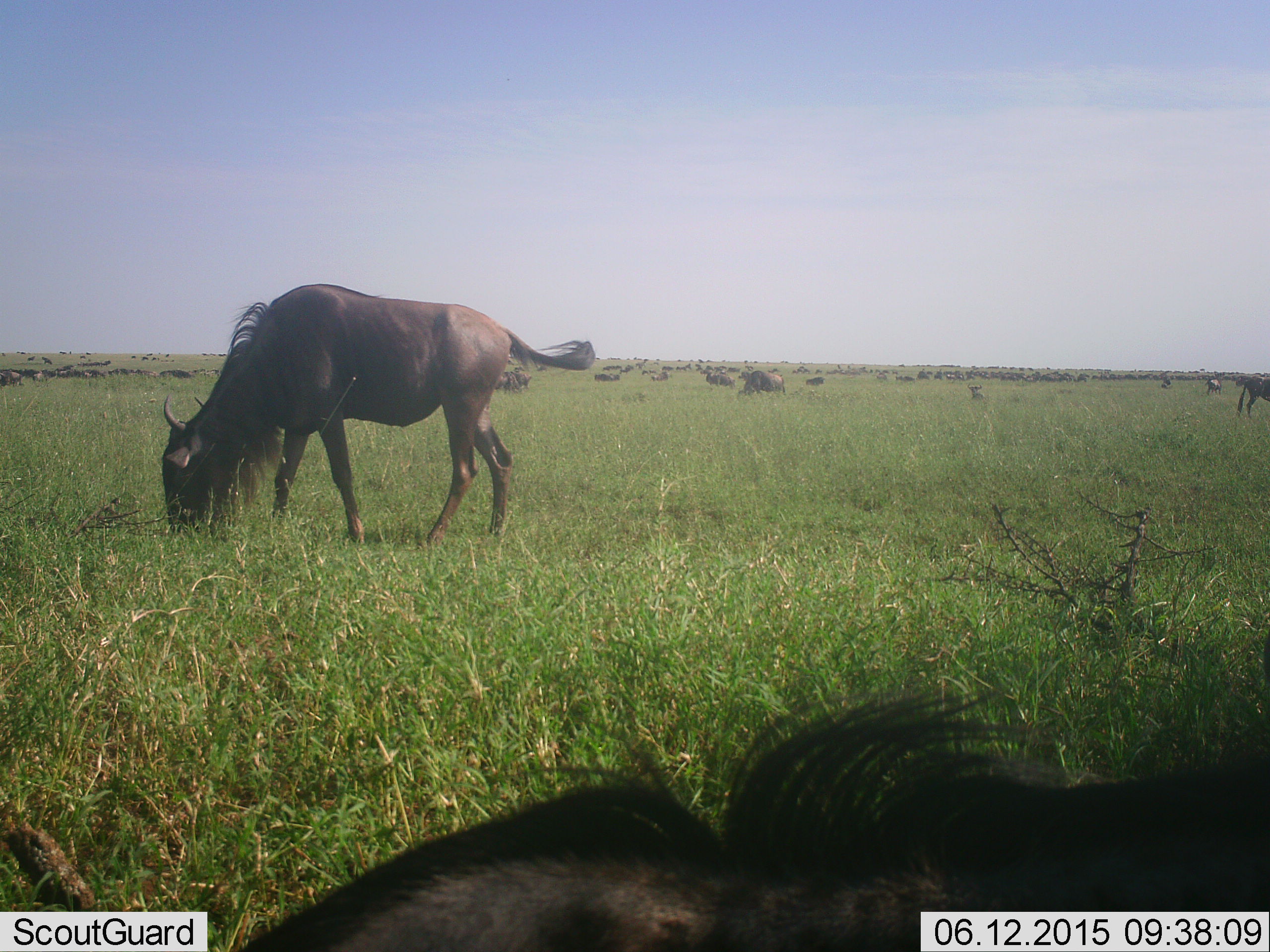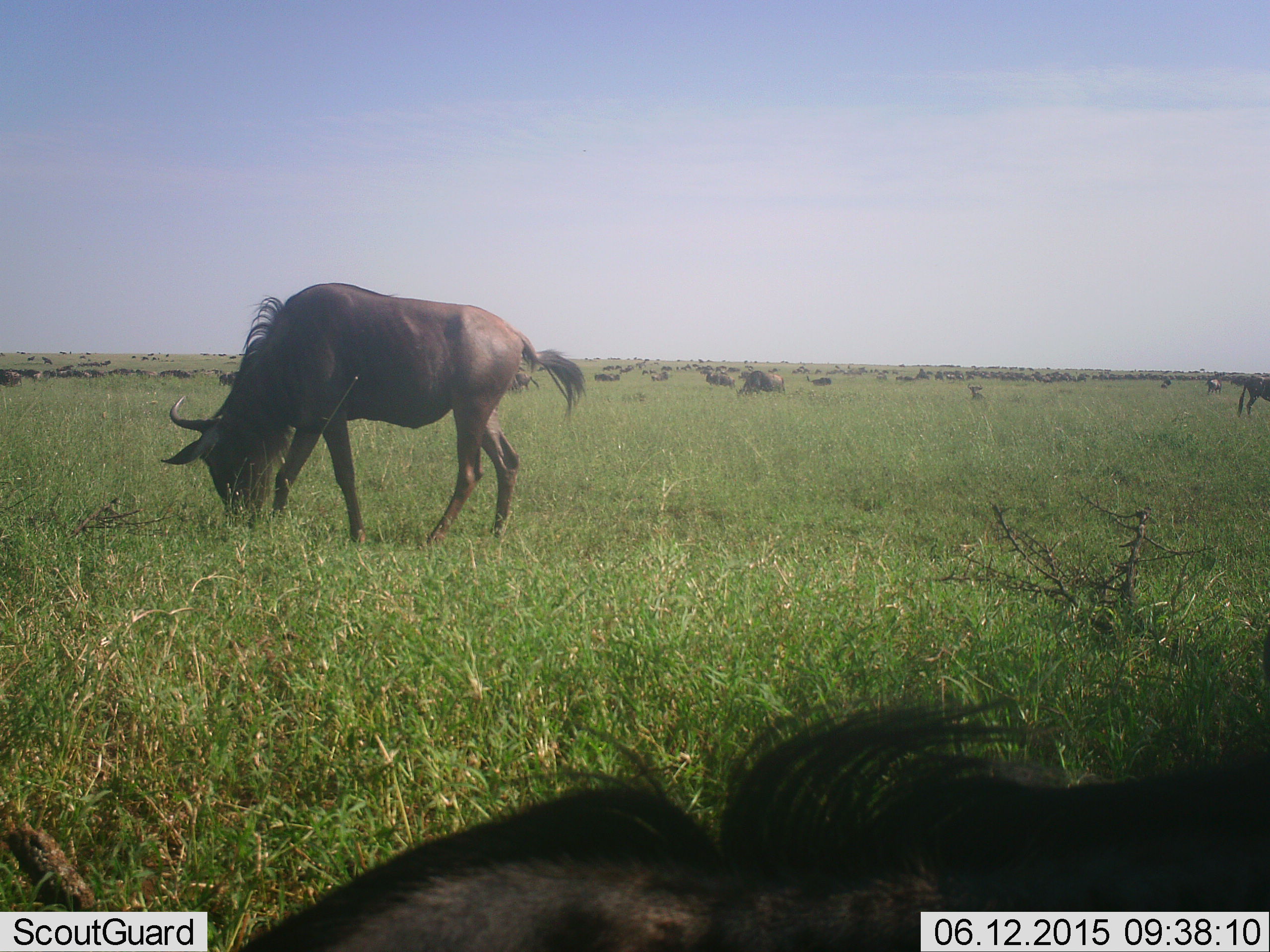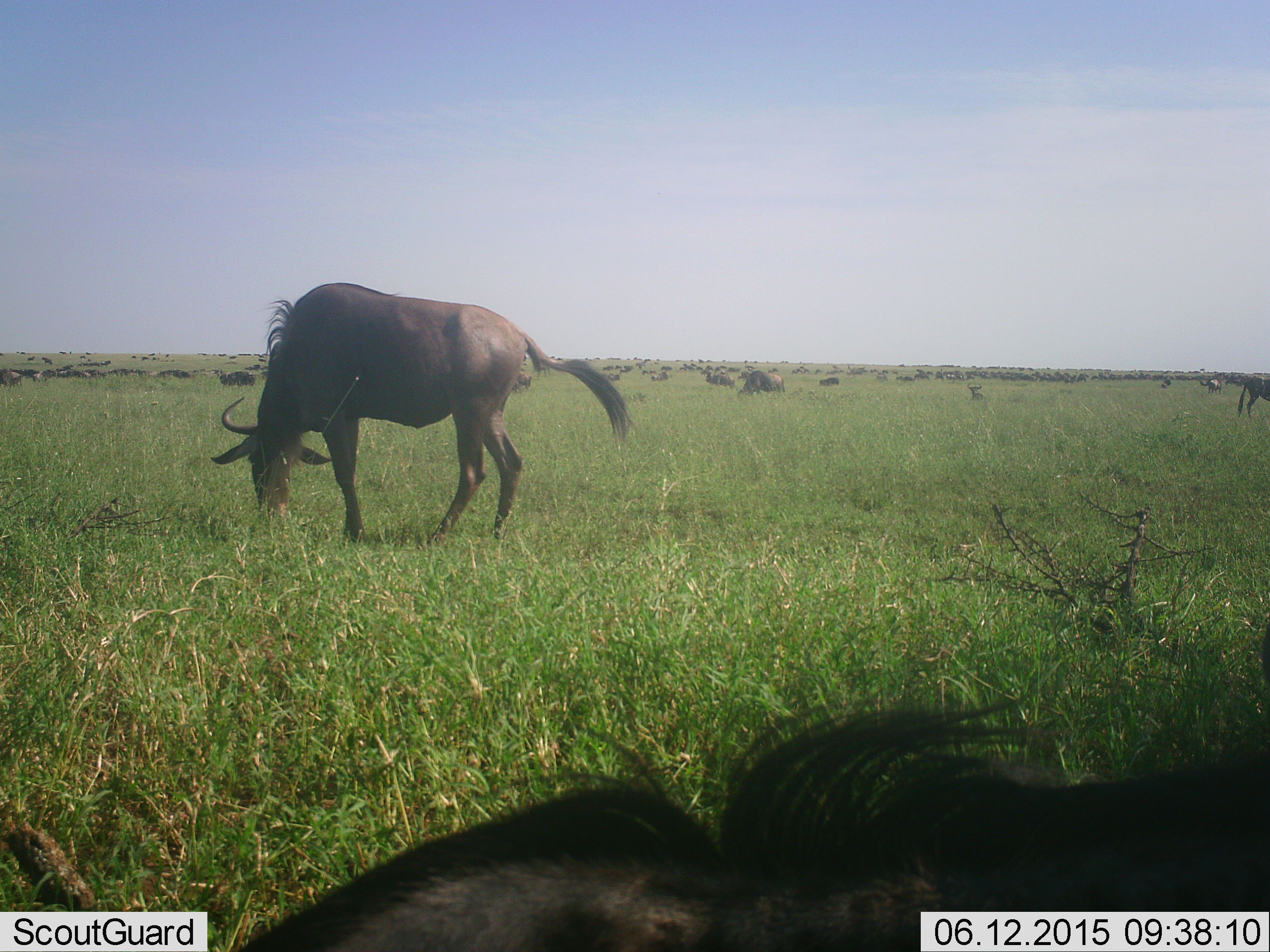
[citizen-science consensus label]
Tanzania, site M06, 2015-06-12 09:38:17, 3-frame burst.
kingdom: Animalia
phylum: Chordata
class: Mammalia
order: Artiodactyla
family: Bovidae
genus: Connochaetes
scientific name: Connochaetes taurinus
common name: blue wildebeest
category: wildebeest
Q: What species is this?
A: Wildebeest (blue wildebeest) (Connochaetes taurinus).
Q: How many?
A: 51+.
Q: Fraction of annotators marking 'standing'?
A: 40%.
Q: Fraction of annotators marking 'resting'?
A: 50%.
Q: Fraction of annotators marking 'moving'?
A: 60%.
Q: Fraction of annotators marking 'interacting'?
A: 0%.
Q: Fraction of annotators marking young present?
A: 10%.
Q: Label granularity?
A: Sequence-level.